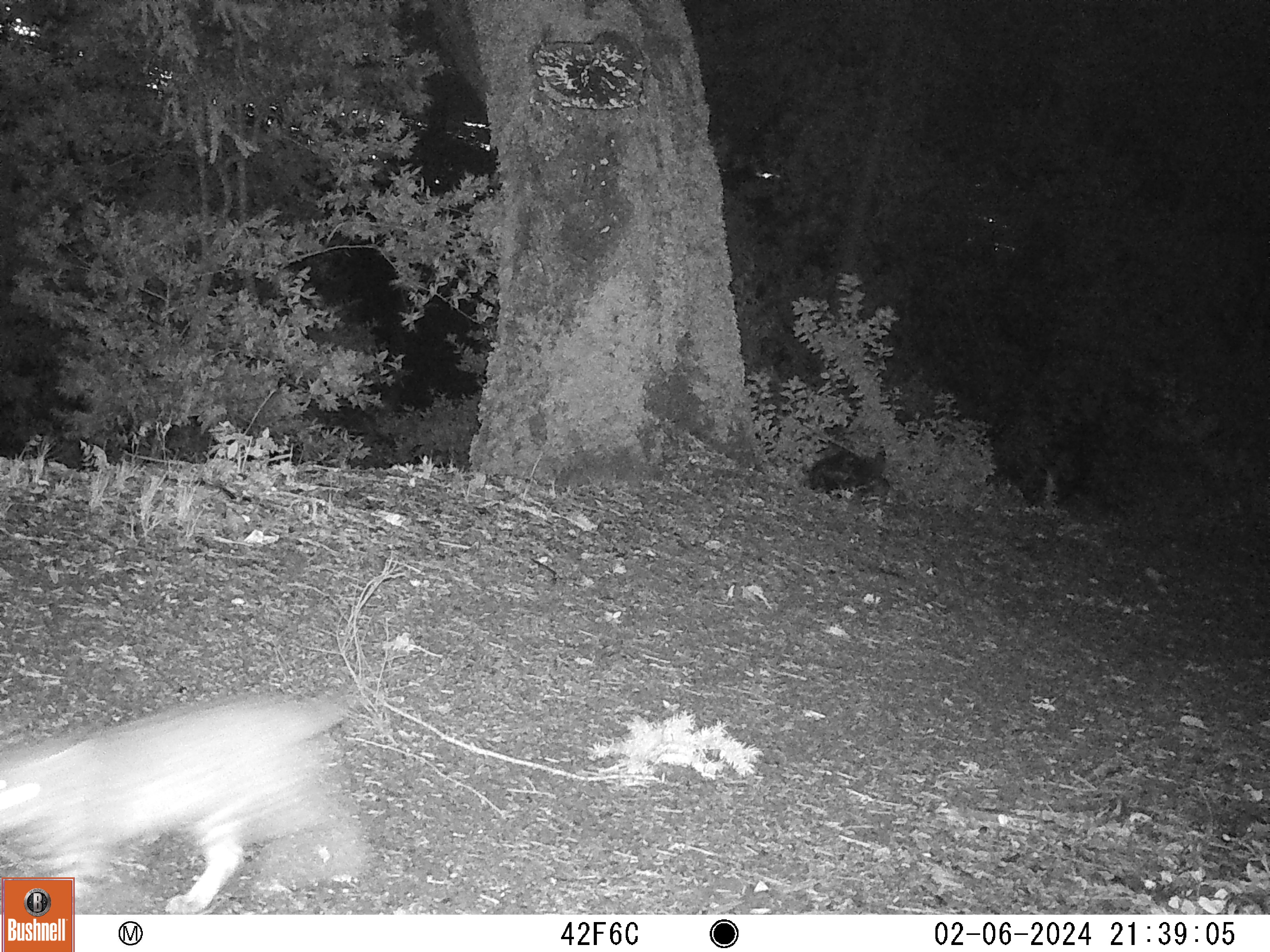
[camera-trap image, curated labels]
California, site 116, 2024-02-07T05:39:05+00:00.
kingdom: Animalia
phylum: Chordata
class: Mammalia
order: Carnivora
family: Felidae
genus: Lynx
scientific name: Lynx rufus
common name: bobcat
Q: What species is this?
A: Bobcat (Lynx rufus).